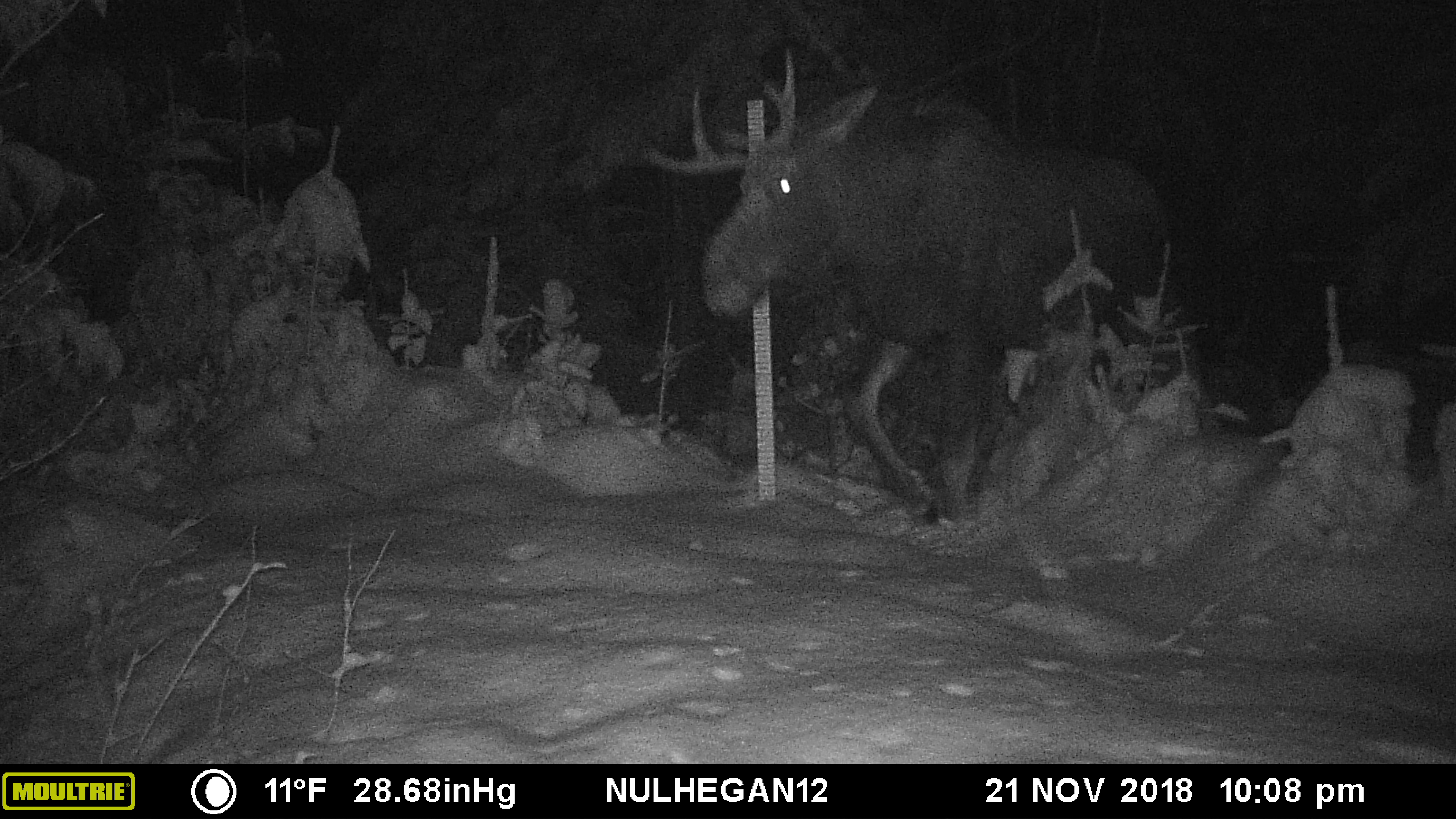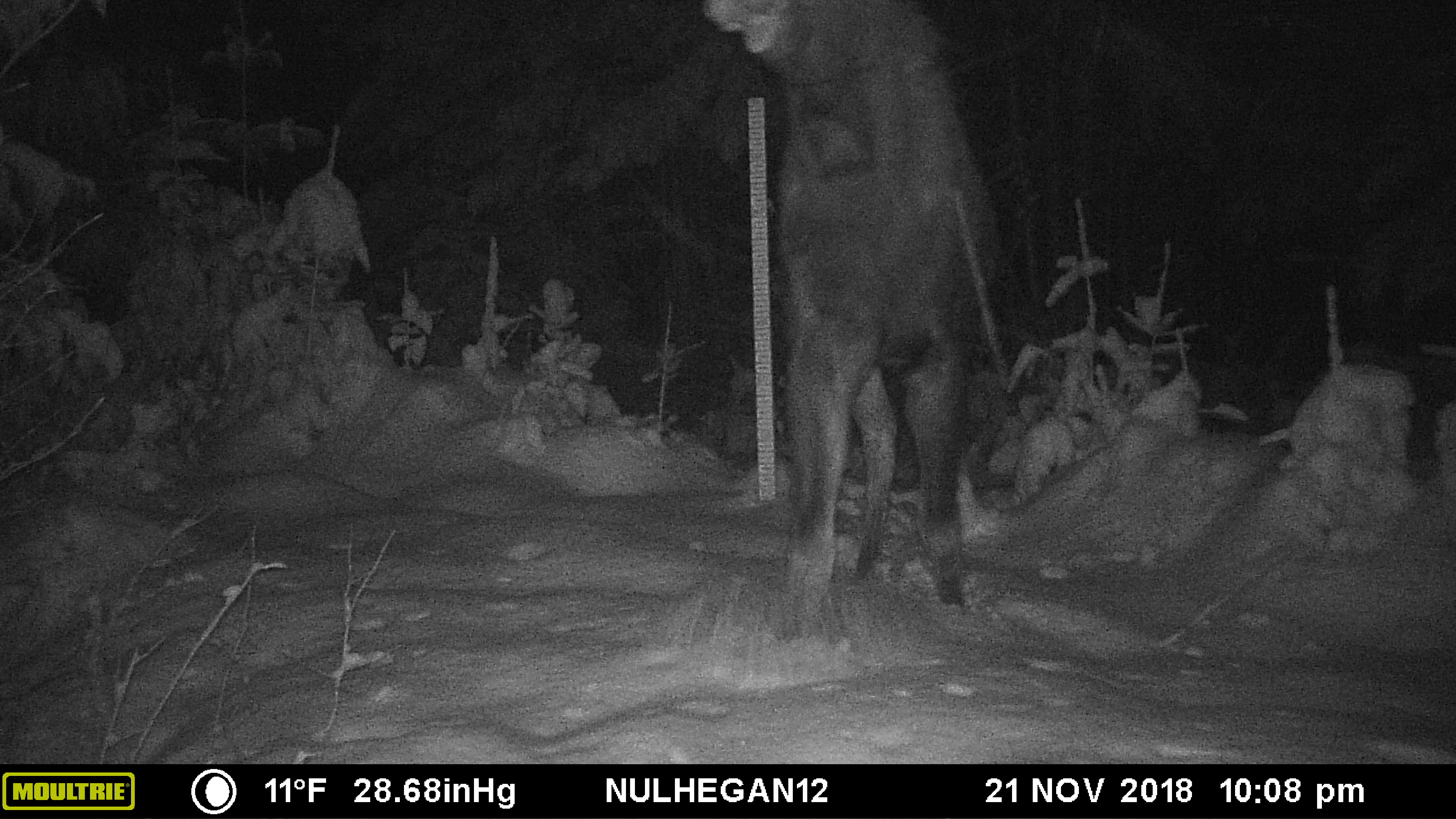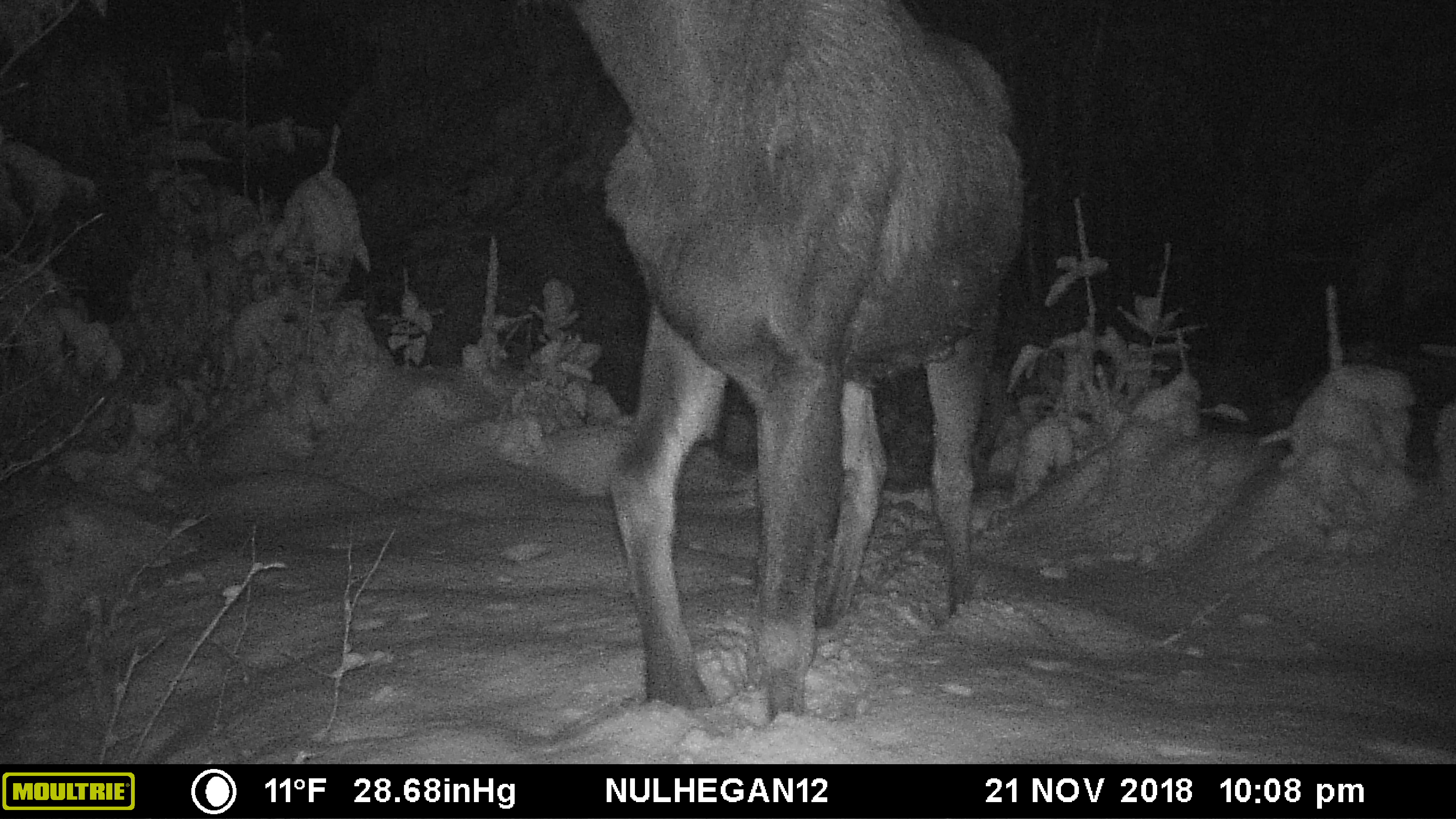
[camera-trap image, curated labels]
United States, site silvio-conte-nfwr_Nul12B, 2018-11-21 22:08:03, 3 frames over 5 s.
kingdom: Animalia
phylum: Chordata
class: Mammalia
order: Artiodactyla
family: Cervidae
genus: Alces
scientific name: Alces alces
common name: moose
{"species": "moose (Alces alces)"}